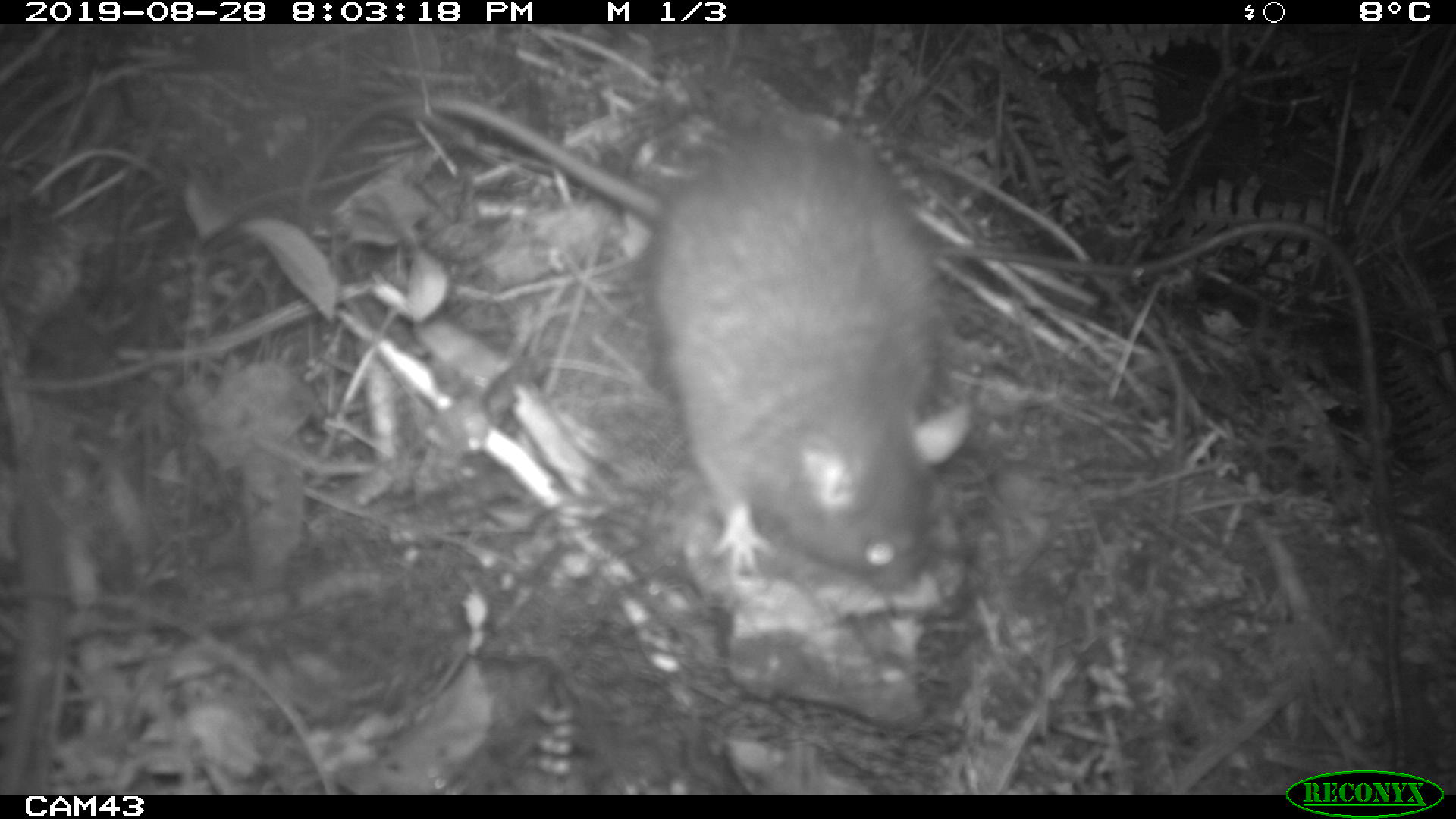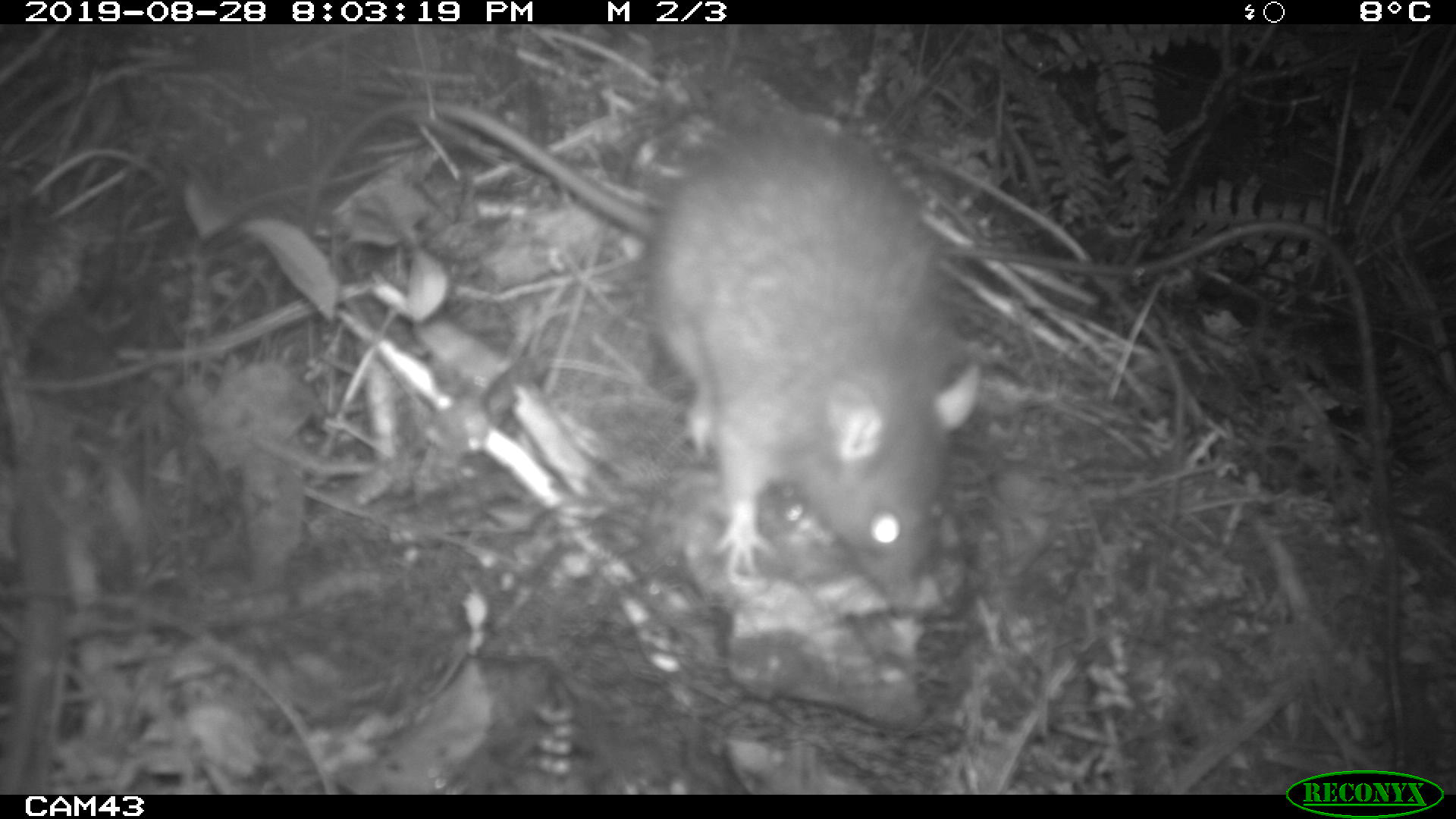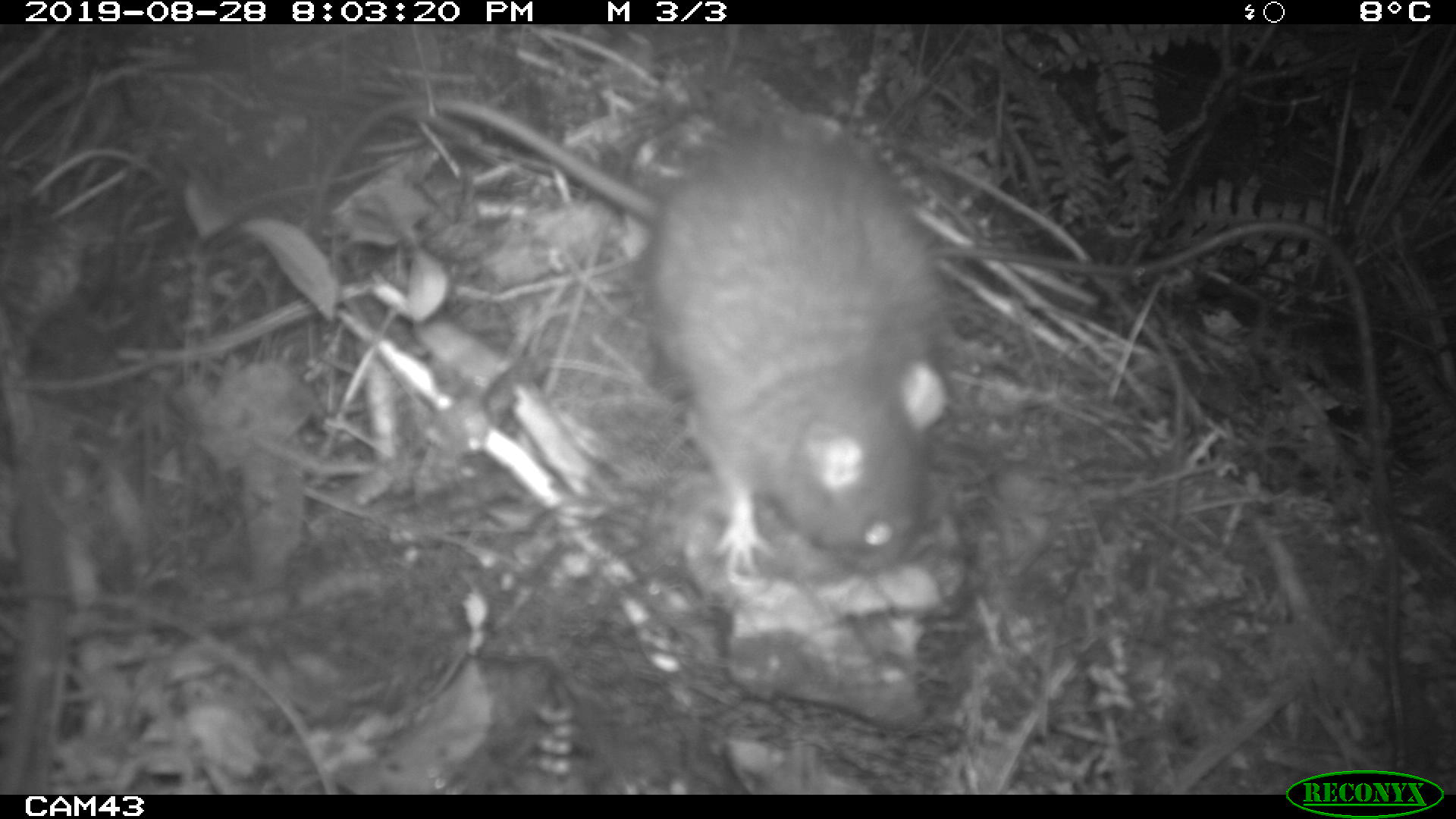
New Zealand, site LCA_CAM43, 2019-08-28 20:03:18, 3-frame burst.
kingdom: Animalia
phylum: Chordata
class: Mammalia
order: Rodentia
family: Muridae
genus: Rattus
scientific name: Rattus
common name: rat